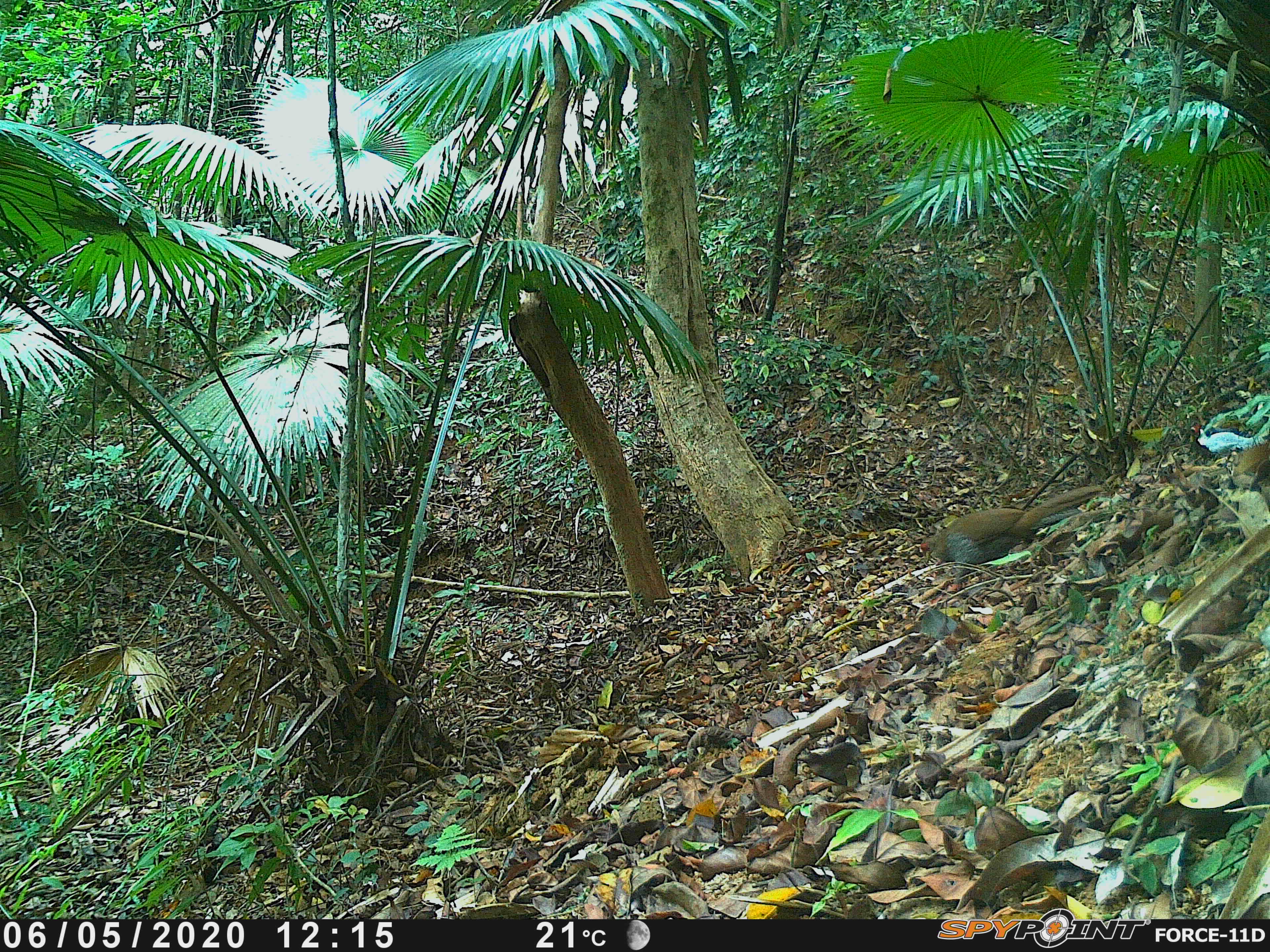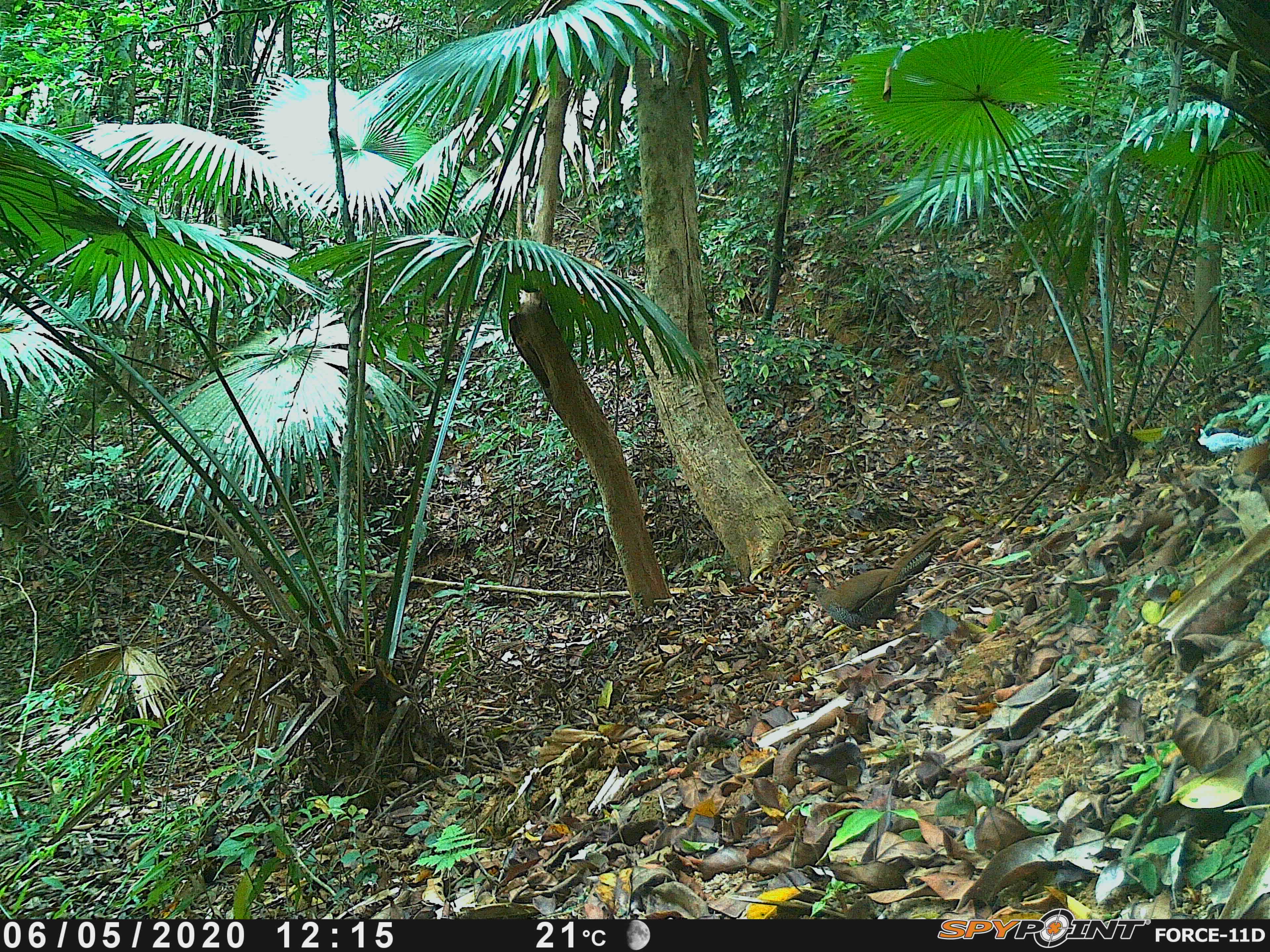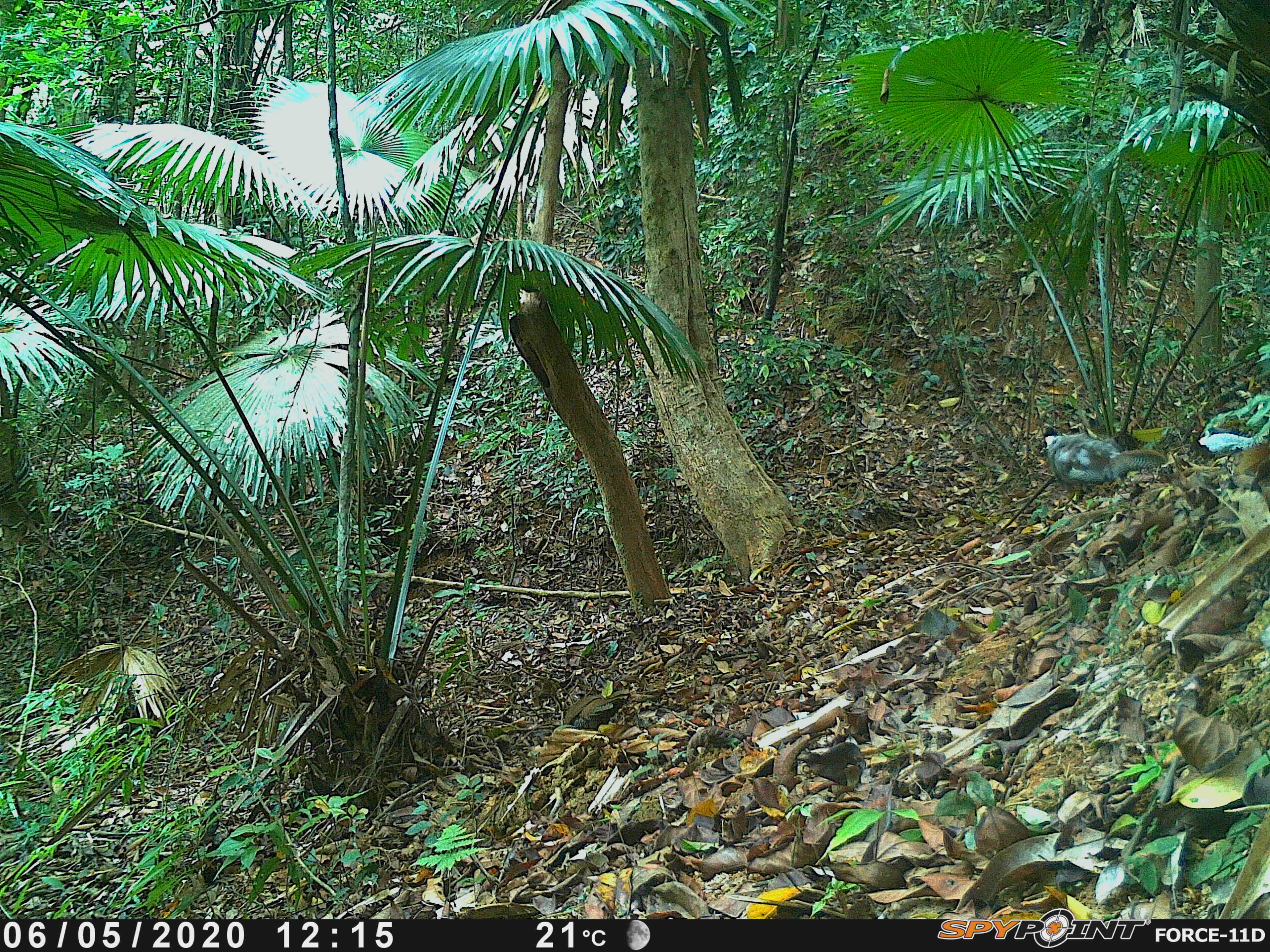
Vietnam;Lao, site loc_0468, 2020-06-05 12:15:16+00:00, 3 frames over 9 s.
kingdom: Animalia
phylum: Chordata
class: Aves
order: Galliformes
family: Phasianidae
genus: Lophura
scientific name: Lophura nycthemera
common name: silver pheasant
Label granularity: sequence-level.